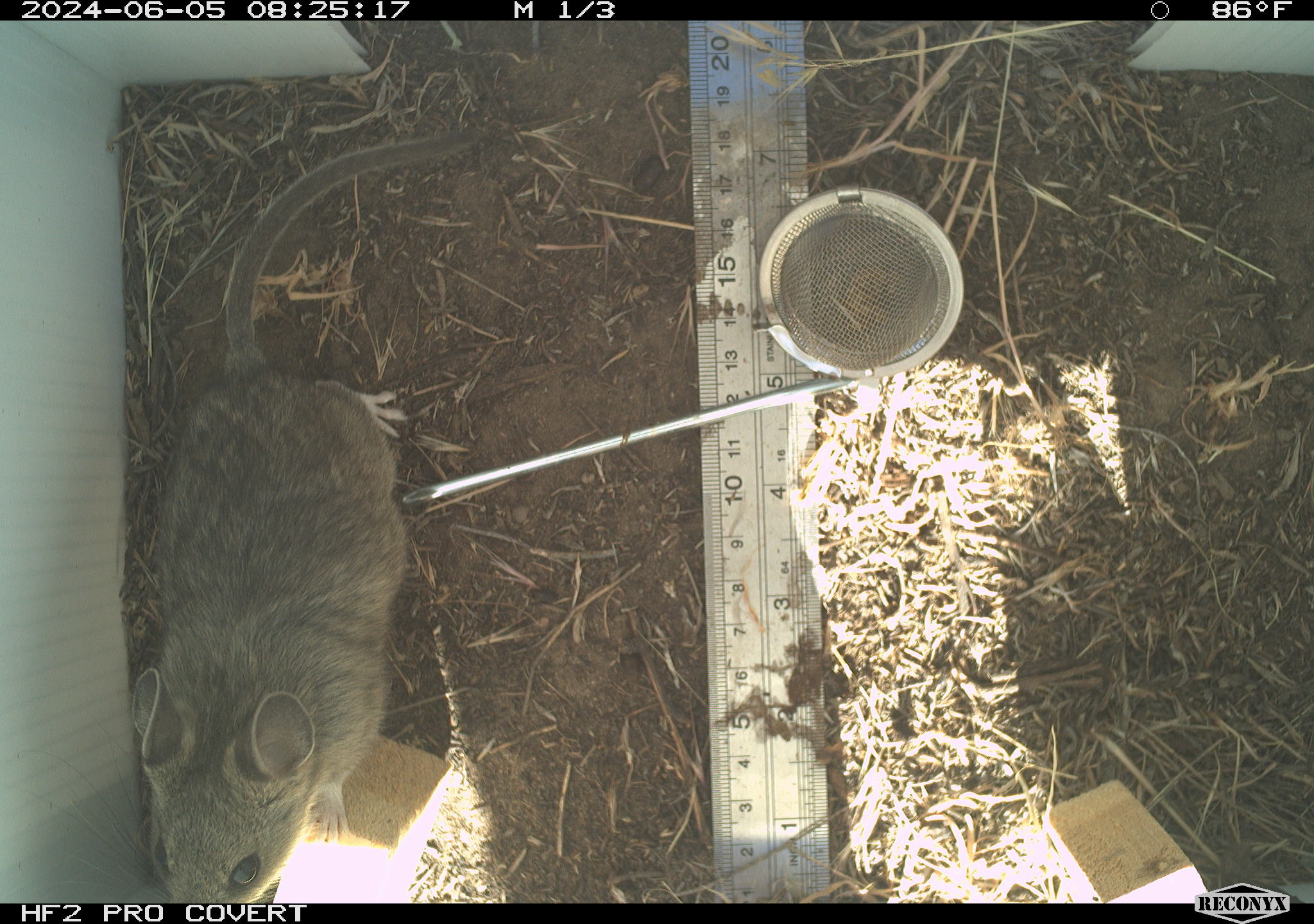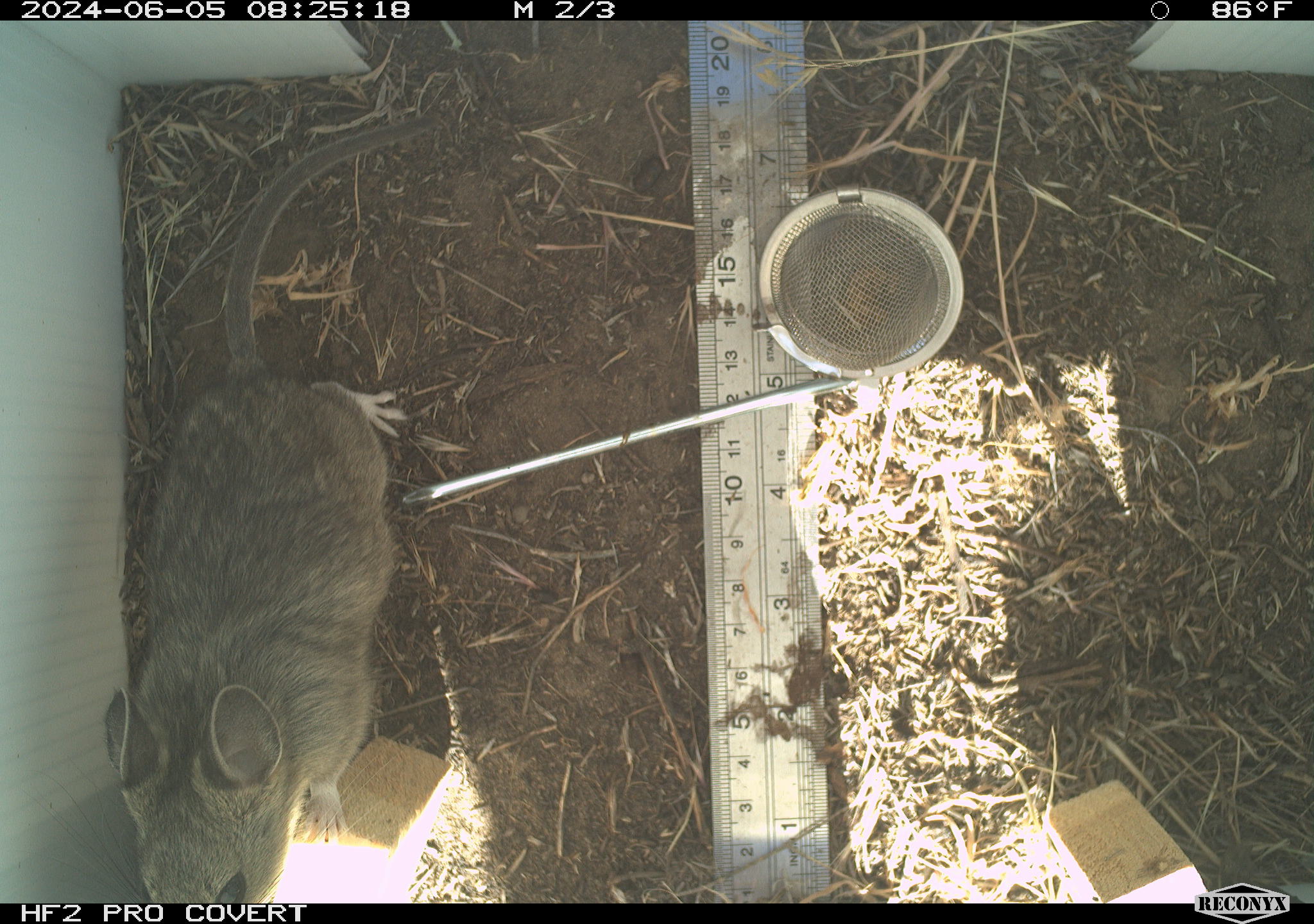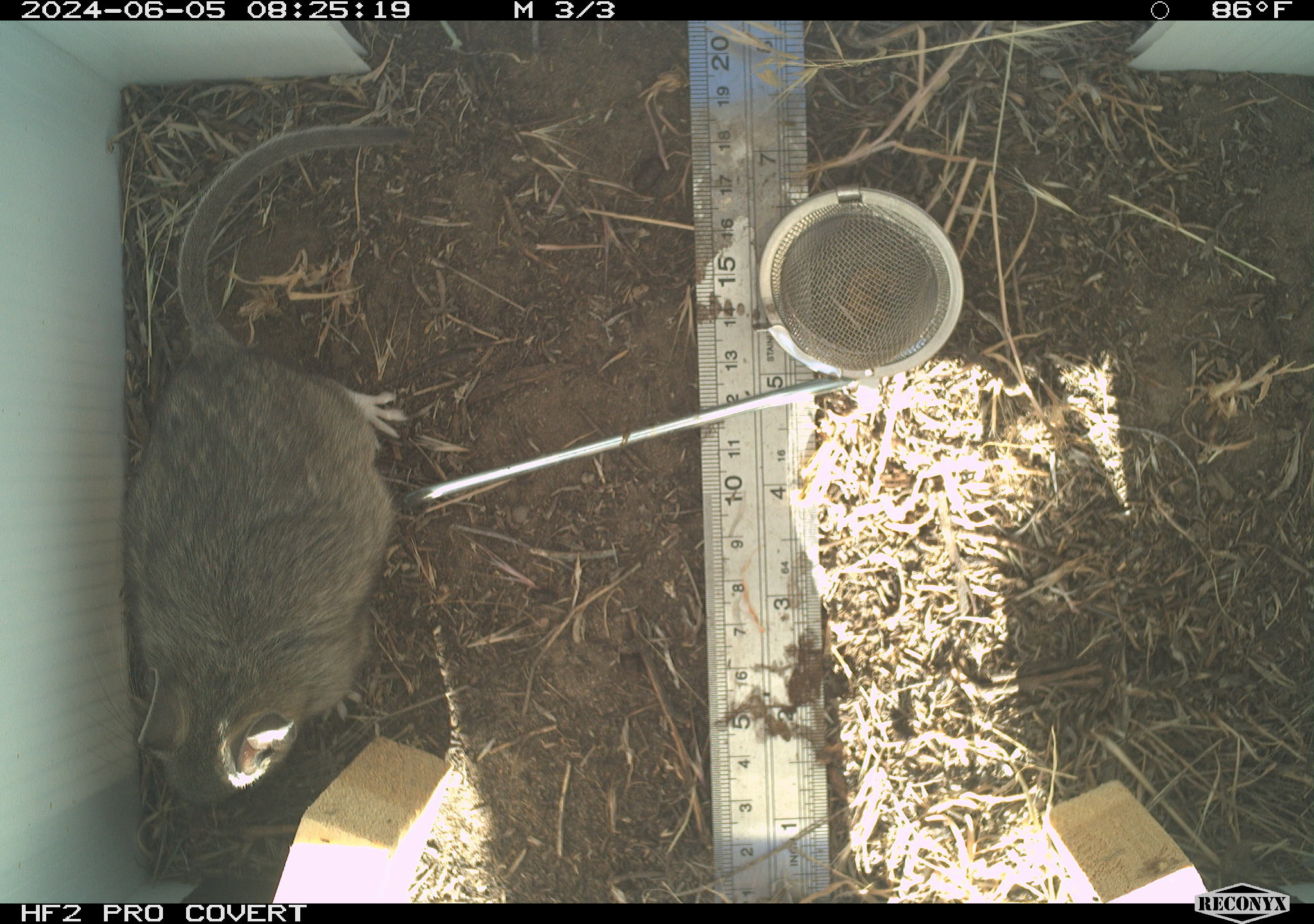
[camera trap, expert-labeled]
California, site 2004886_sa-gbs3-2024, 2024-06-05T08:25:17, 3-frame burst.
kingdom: Animalia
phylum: Chordata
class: Mammalia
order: Rodentia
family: Cricetidae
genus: Neotoma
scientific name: Neotoma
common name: pack rat or woodrat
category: neotoma species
Neotoma species (pack rat or woodrat) (Neotoma).